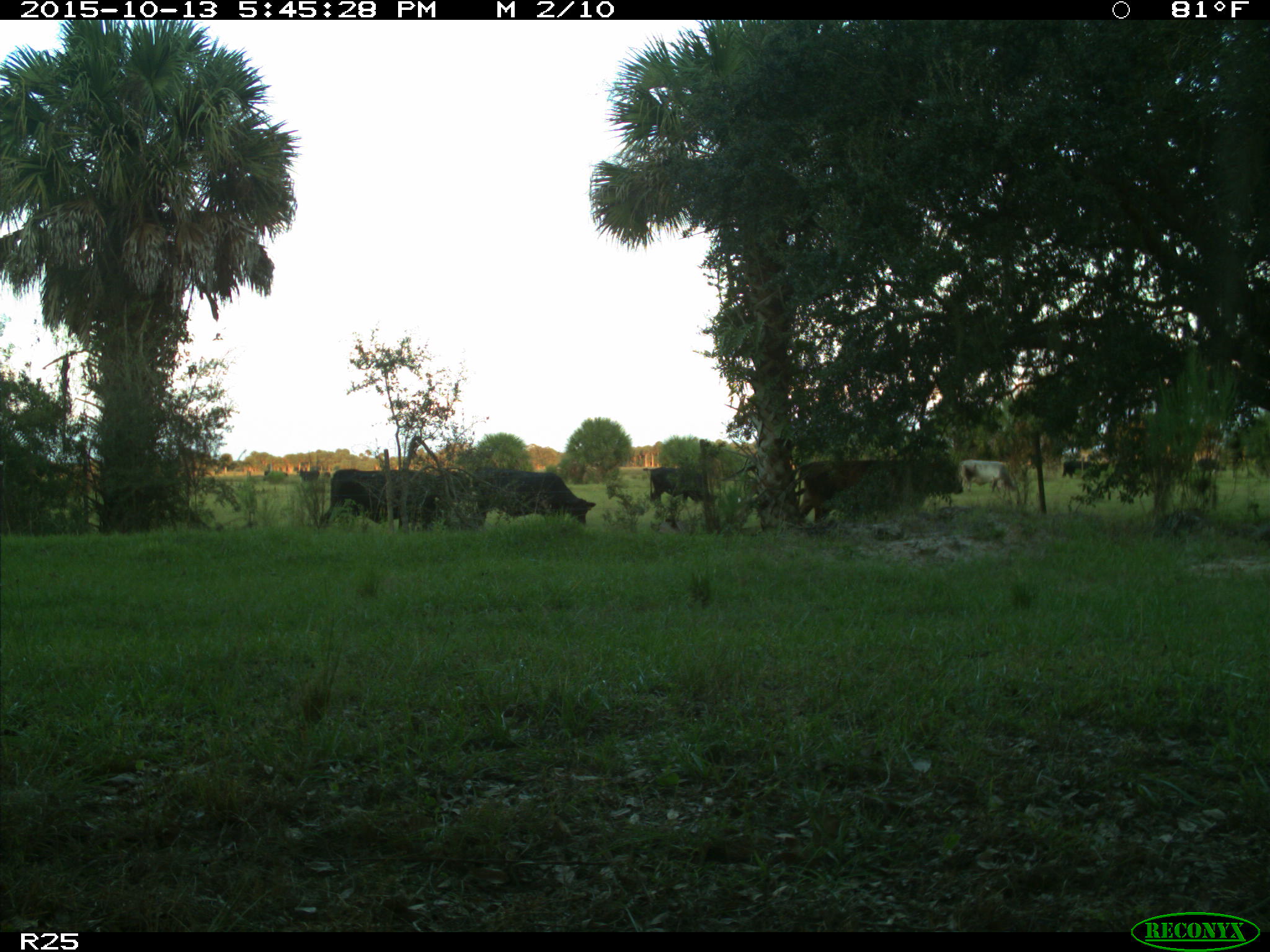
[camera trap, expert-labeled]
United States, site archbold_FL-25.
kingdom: Animalia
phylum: Chordata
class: Mammalia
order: Artiodactyla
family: Bovidae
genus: Bos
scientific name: Bos taurus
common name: domestic cow